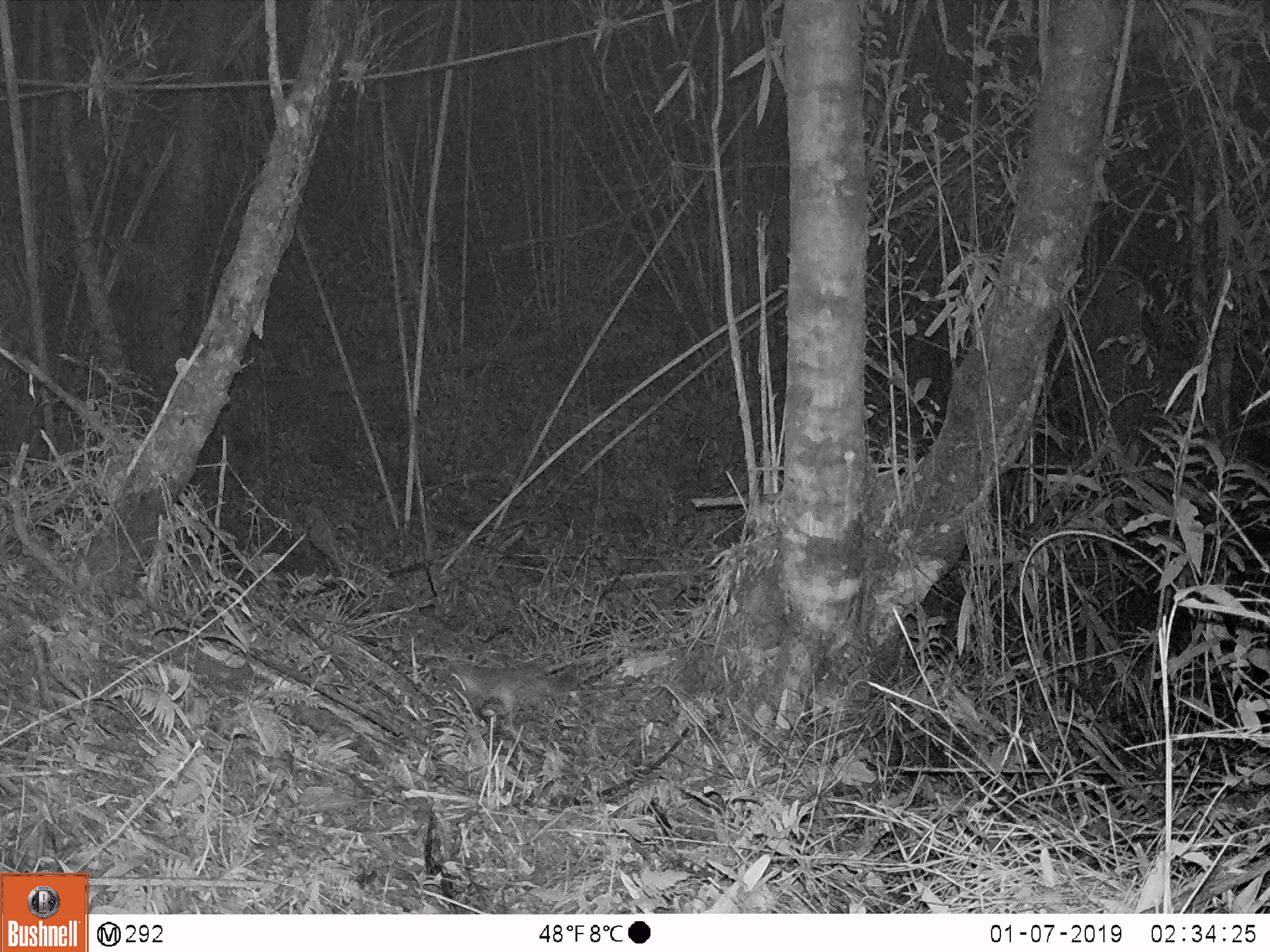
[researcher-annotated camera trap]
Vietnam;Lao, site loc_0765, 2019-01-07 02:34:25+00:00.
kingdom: Animalia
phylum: Chordata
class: Mammalia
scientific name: Mammalia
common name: mammal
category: unidentified small mammal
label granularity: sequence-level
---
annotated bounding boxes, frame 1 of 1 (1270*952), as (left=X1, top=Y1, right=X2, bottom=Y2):
unidentified small mammal: (left=451, top=663, right=578, bottom=716)